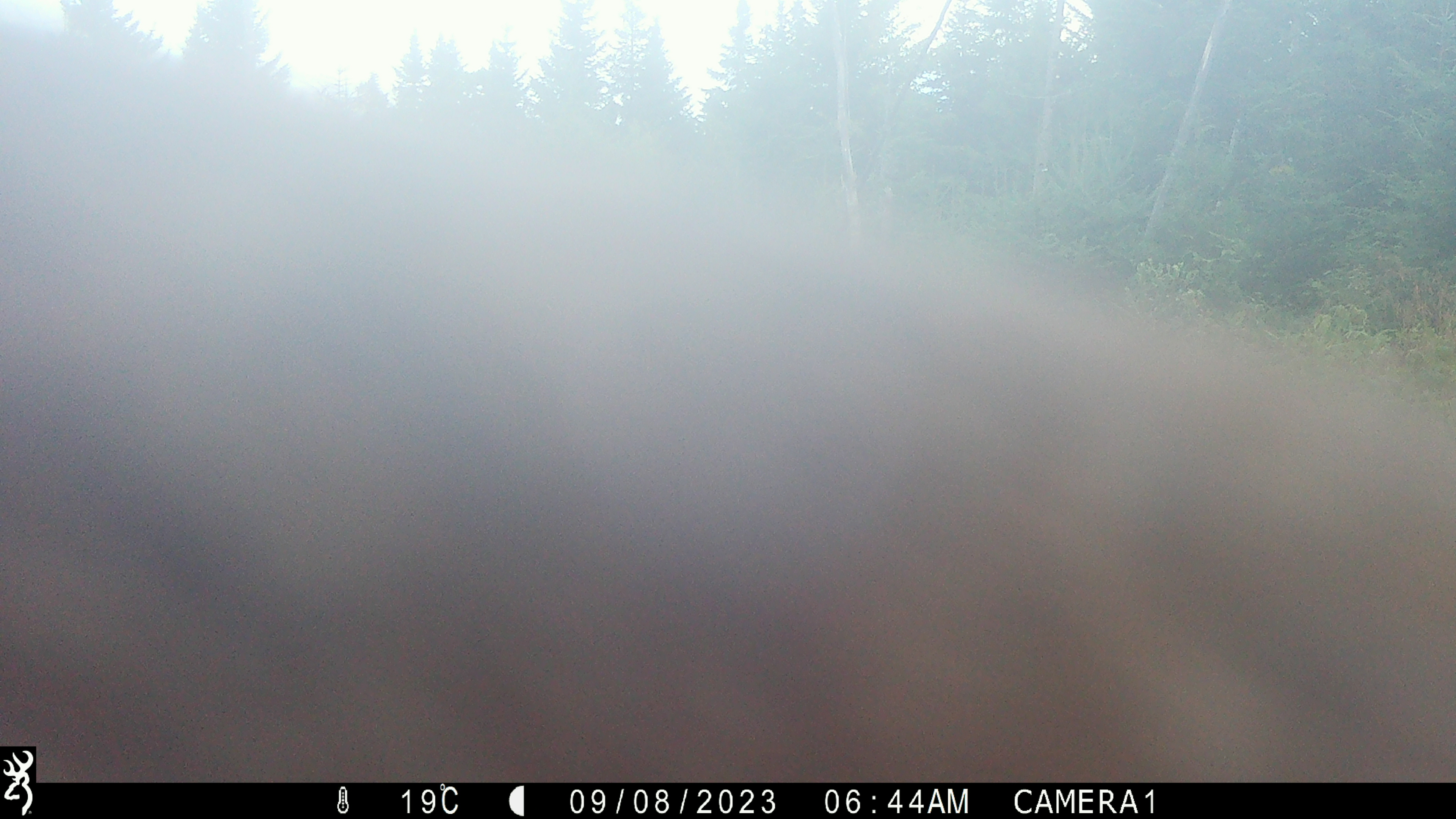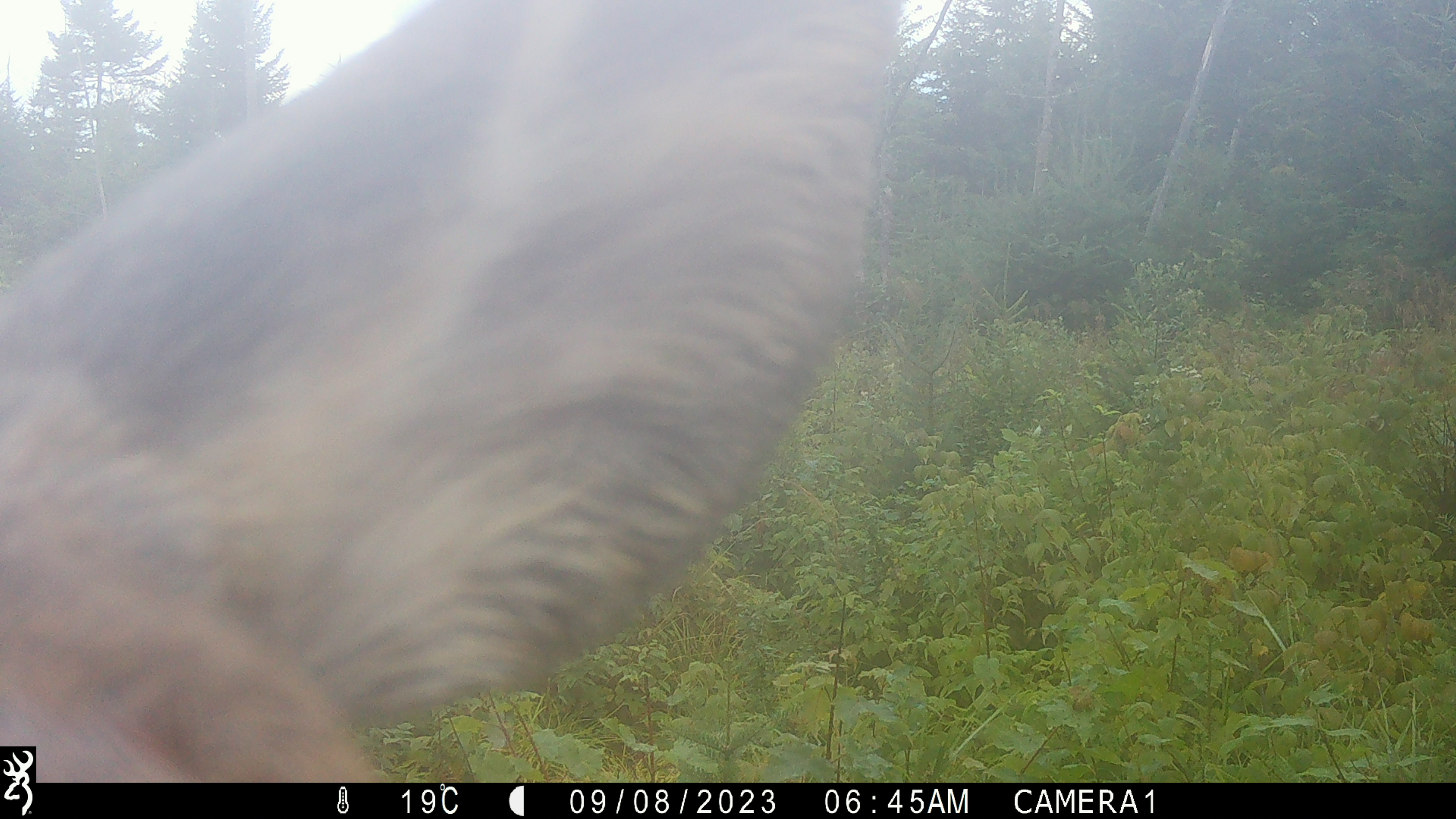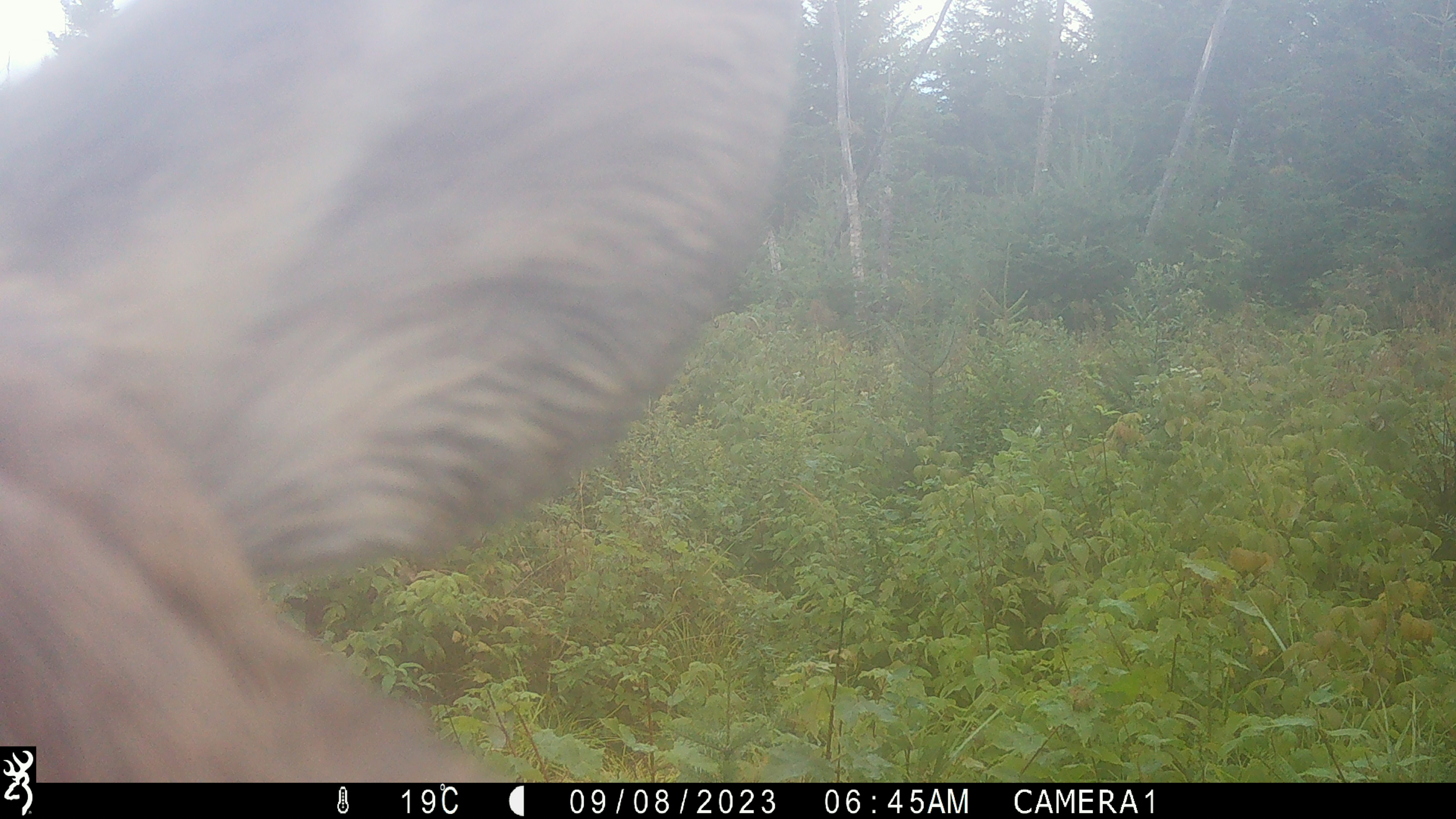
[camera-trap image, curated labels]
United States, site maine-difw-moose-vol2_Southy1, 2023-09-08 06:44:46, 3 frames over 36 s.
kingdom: Animalia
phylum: Chordata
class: Mammalia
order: Artiodactyla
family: Cervidae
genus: Alces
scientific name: Alces alces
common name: moose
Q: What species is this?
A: Moose (Alces alces).